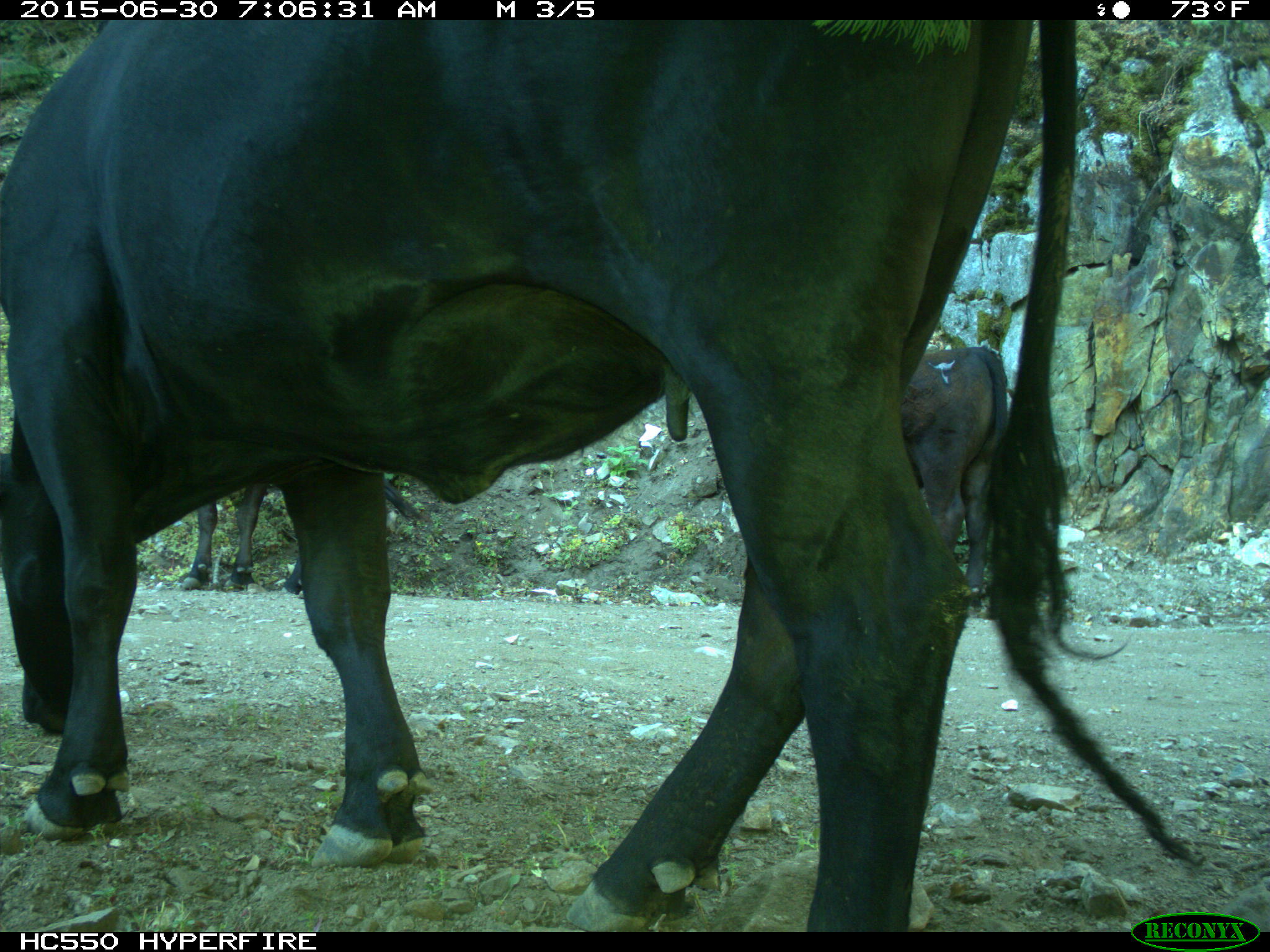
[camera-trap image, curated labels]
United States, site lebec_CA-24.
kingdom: Animalia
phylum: Chordata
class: Mammalia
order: Artiodactyla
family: Bovidae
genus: Bos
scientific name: Bos taurus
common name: domestic cow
Bos taurus (domestic cow).